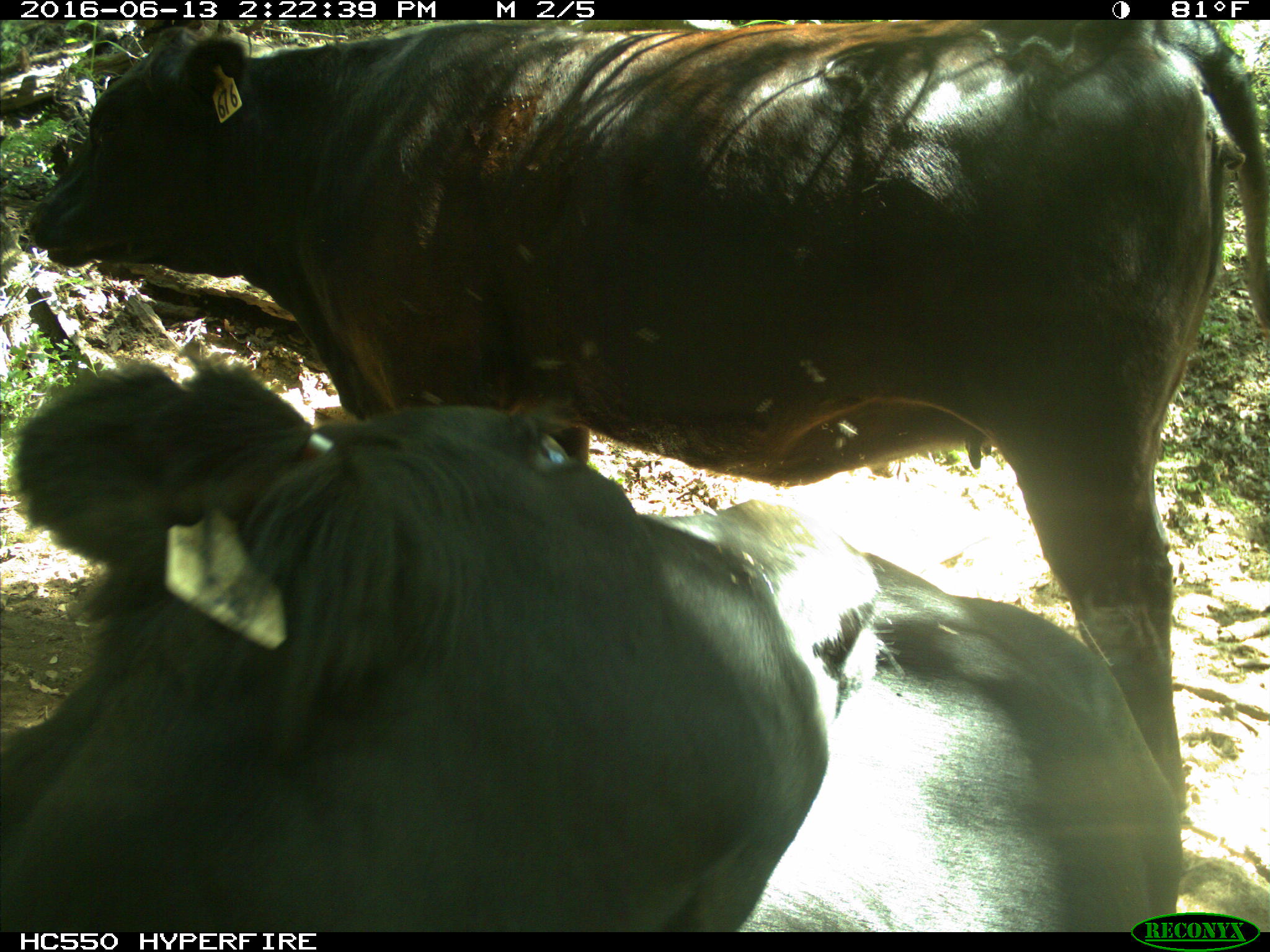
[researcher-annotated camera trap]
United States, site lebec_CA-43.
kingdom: Animalia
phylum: Chordata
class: Mammalia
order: Artiodactyla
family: Bovidae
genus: Bos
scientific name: Bos taurus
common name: domestic cow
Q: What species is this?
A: Bos taurus (domestic cow).